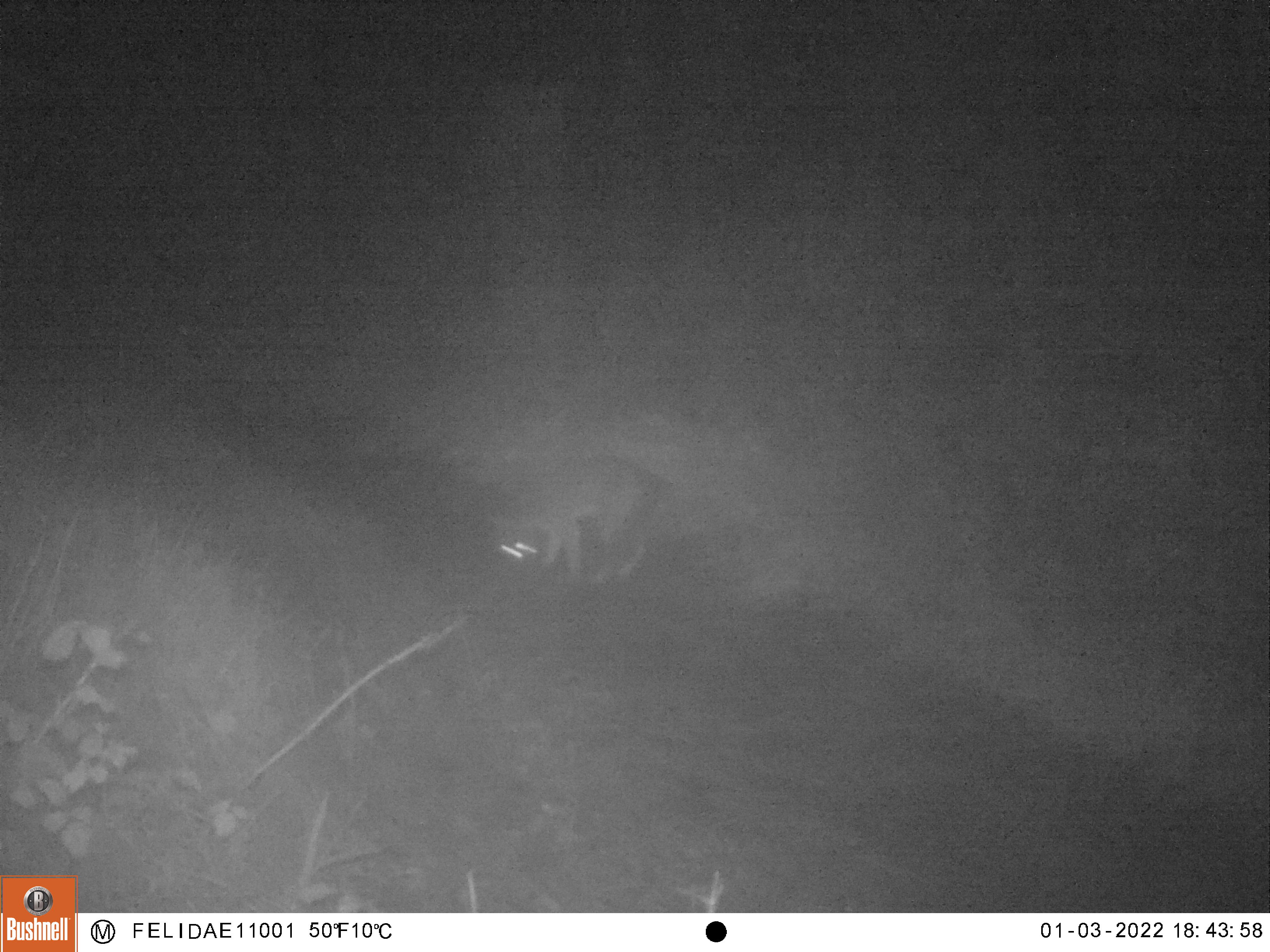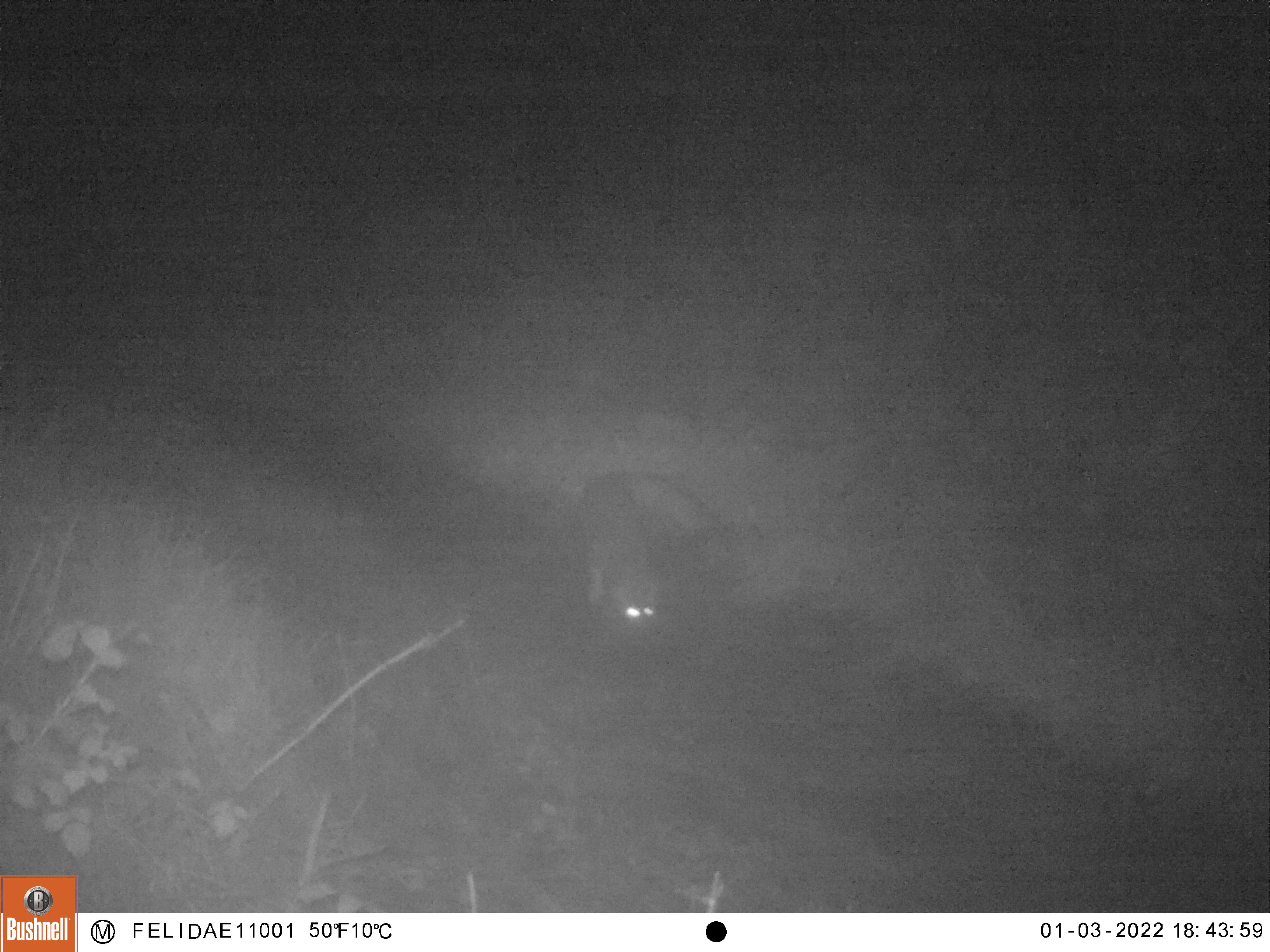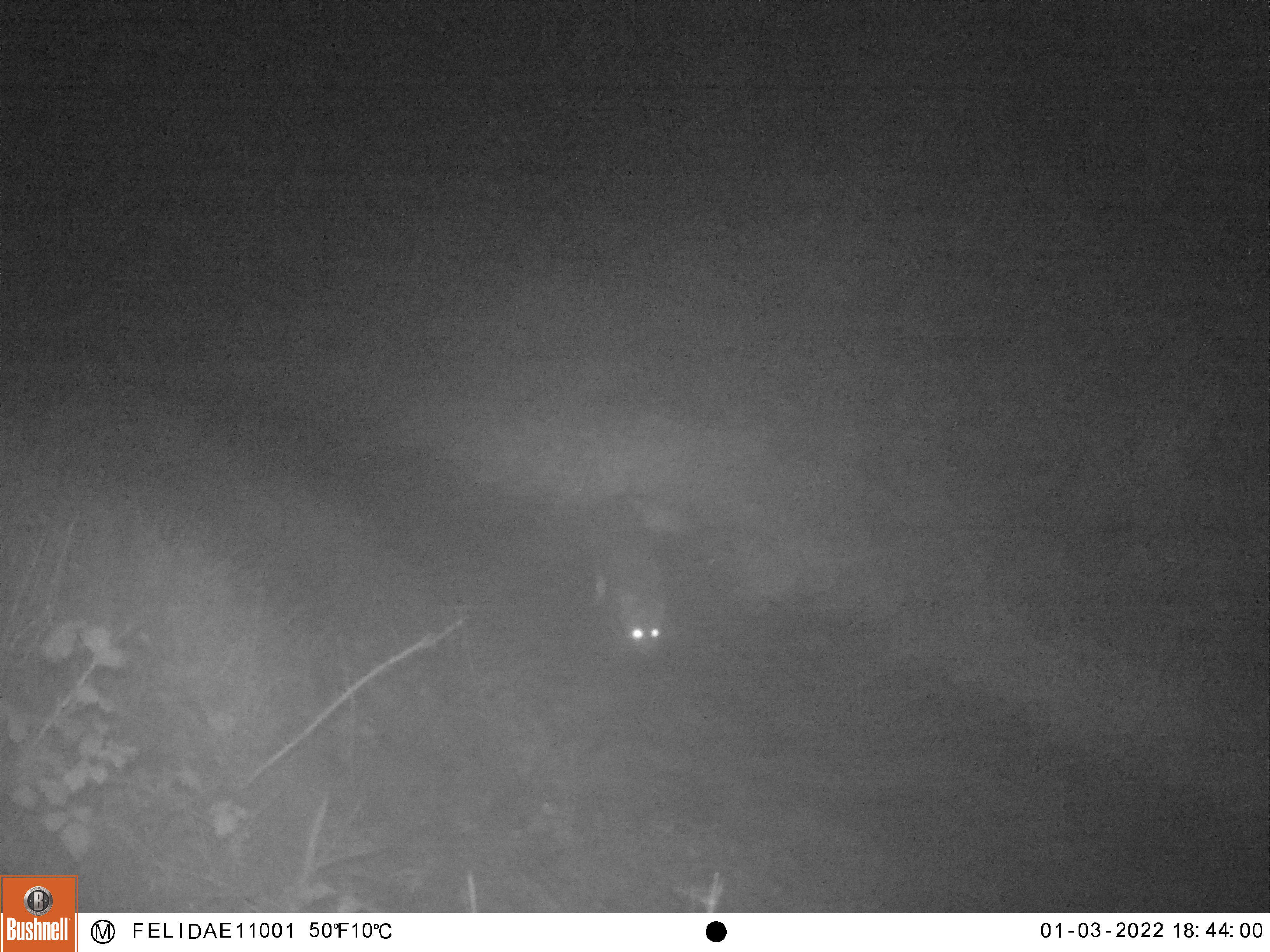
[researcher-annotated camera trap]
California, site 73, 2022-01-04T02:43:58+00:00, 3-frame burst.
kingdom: Animalia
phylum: Chordata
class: Mammalia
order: Carnivora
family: Canidae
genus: Urocyon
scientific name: Urocyon cinereoargenteus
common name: gray fox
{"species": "gray fox (Urocyon cinereoargenteus)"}